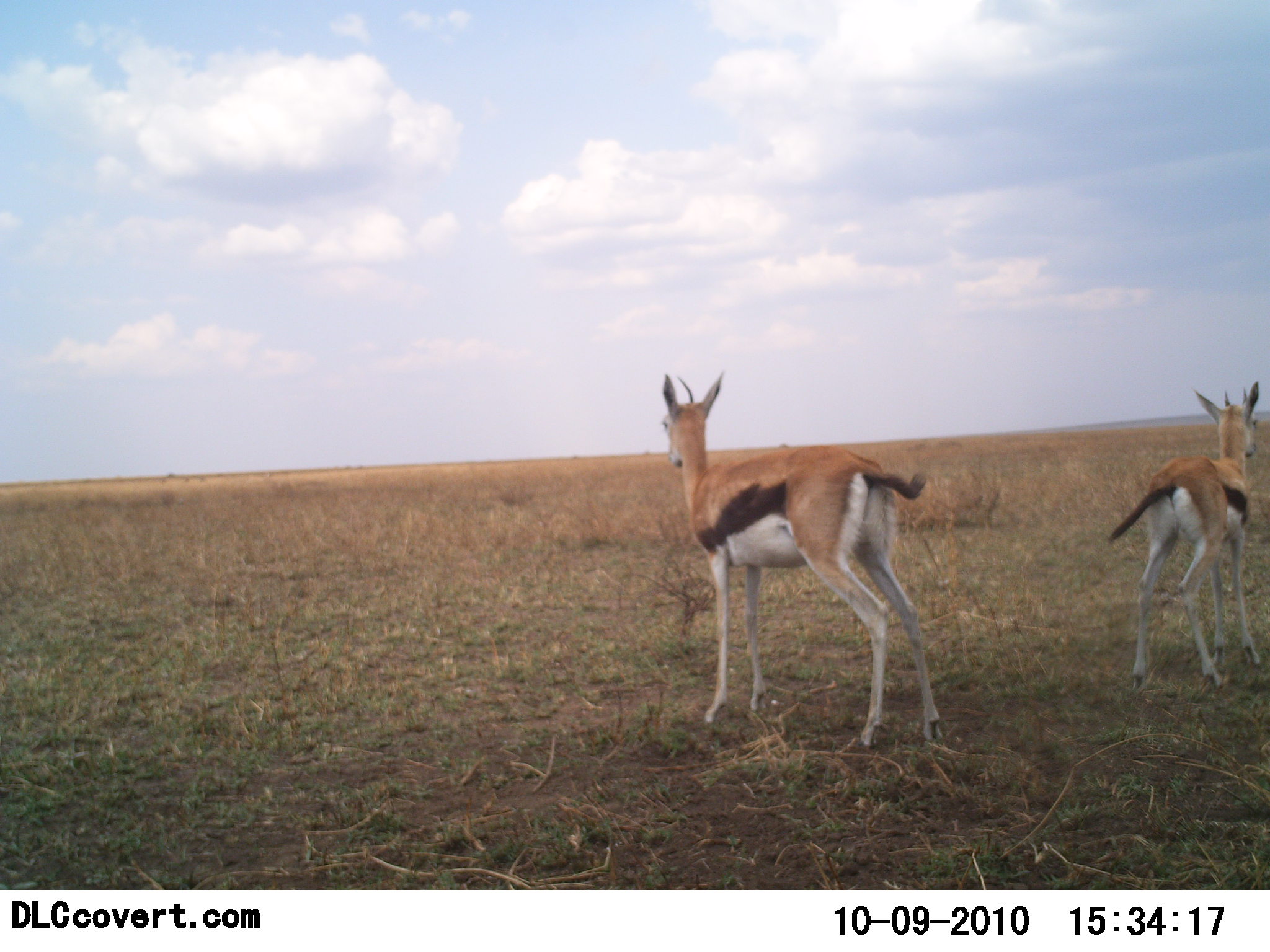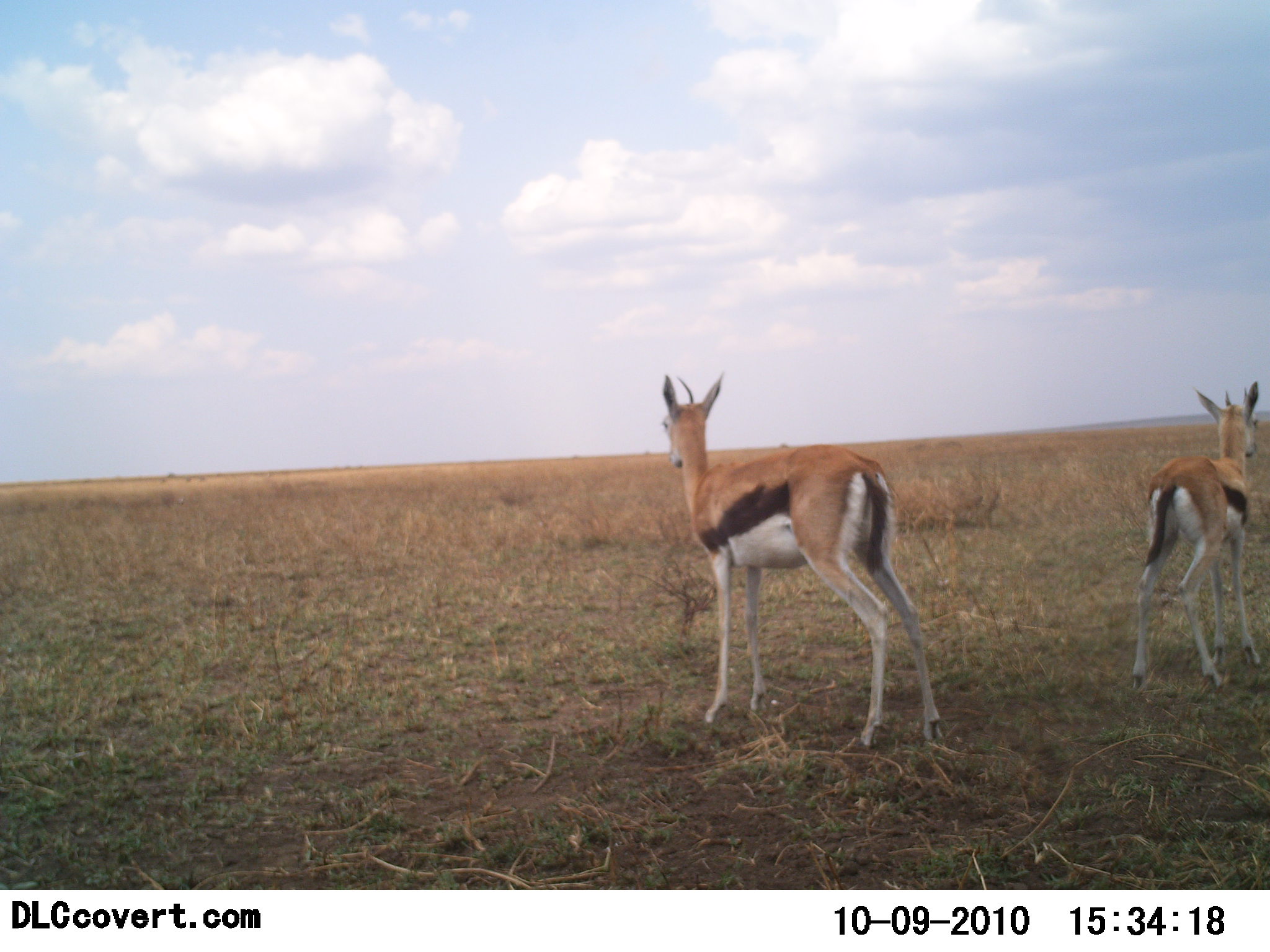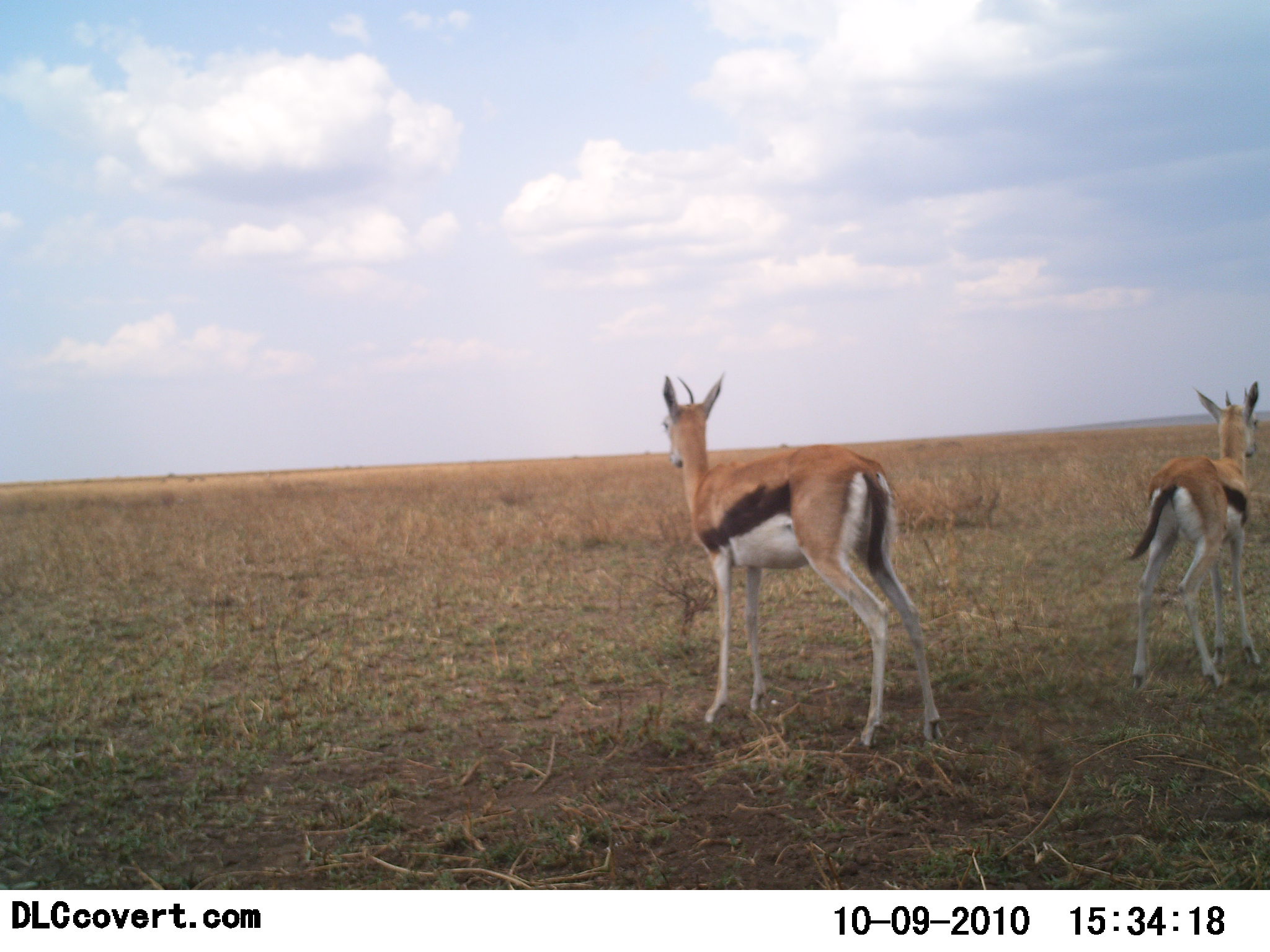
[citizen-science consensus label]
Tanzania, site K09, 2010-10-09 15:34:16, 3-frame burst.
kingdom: Animalia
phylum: Chordata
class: Mammalia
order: Artiodactyla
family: Bovidae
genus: Eudorcas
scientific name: Eudorcas thomsonii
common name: thomson's gazelle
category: gazellethomsons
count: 2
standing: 100%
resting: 9%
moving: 0%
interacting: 0%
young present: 18%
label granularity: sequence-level